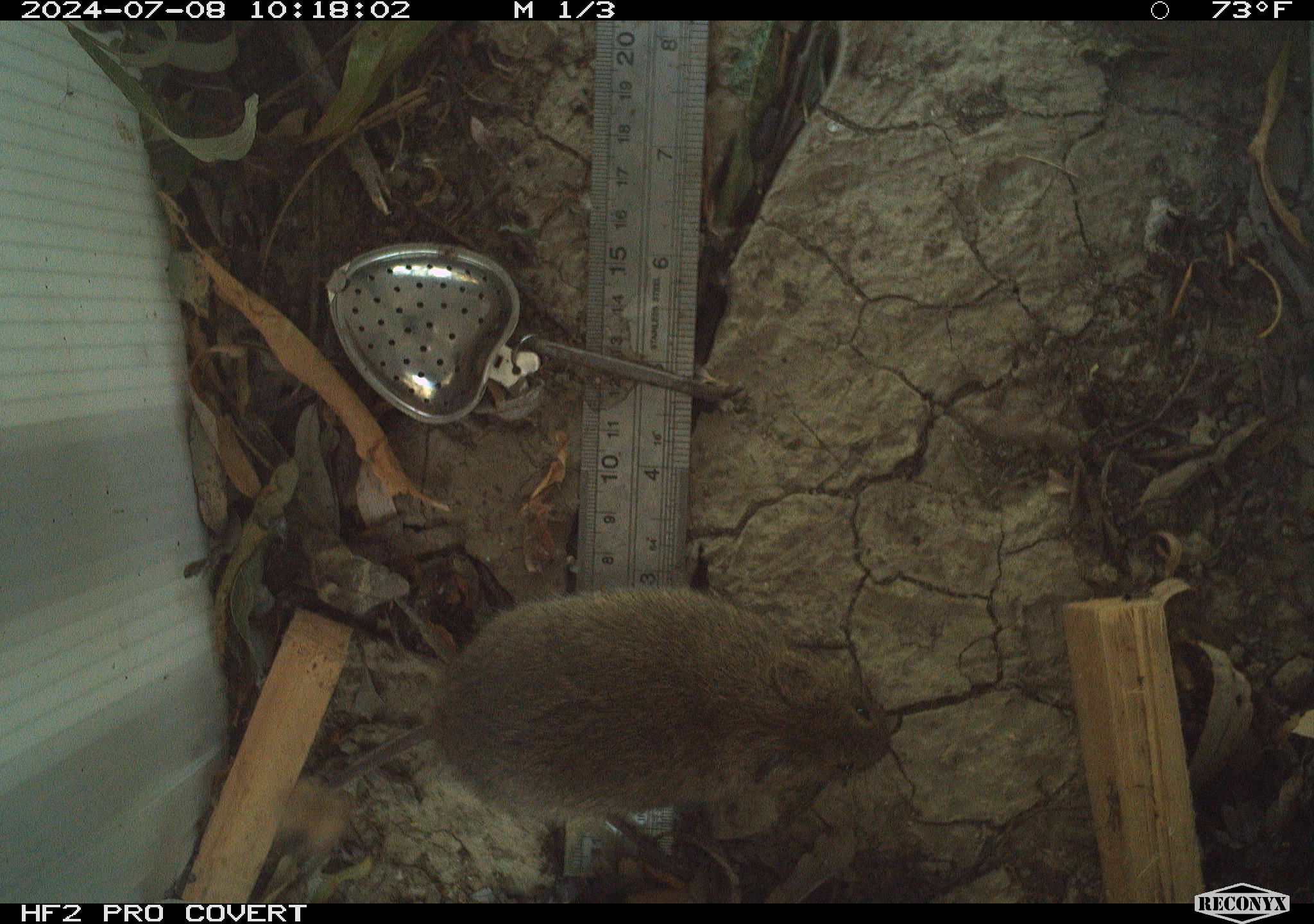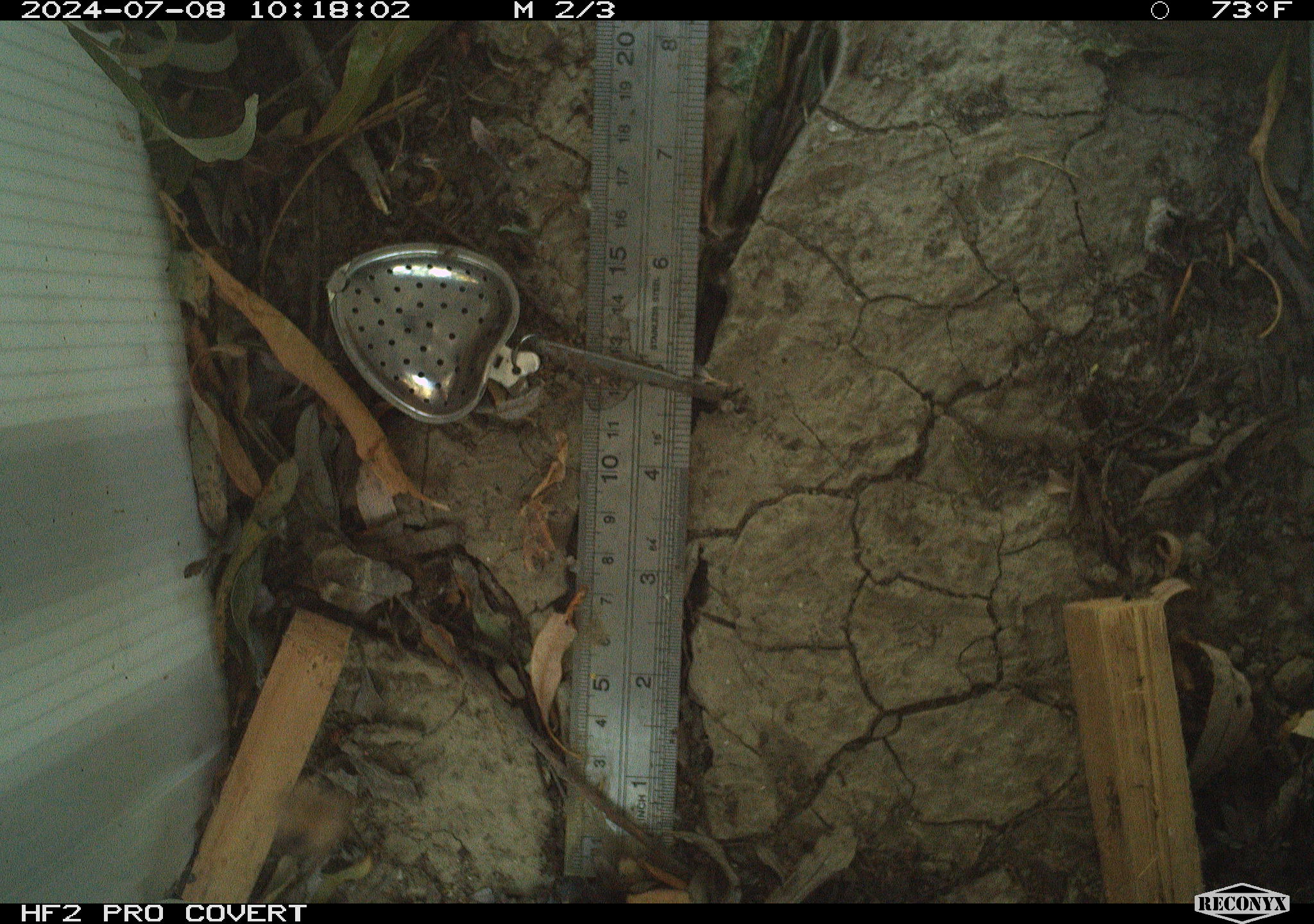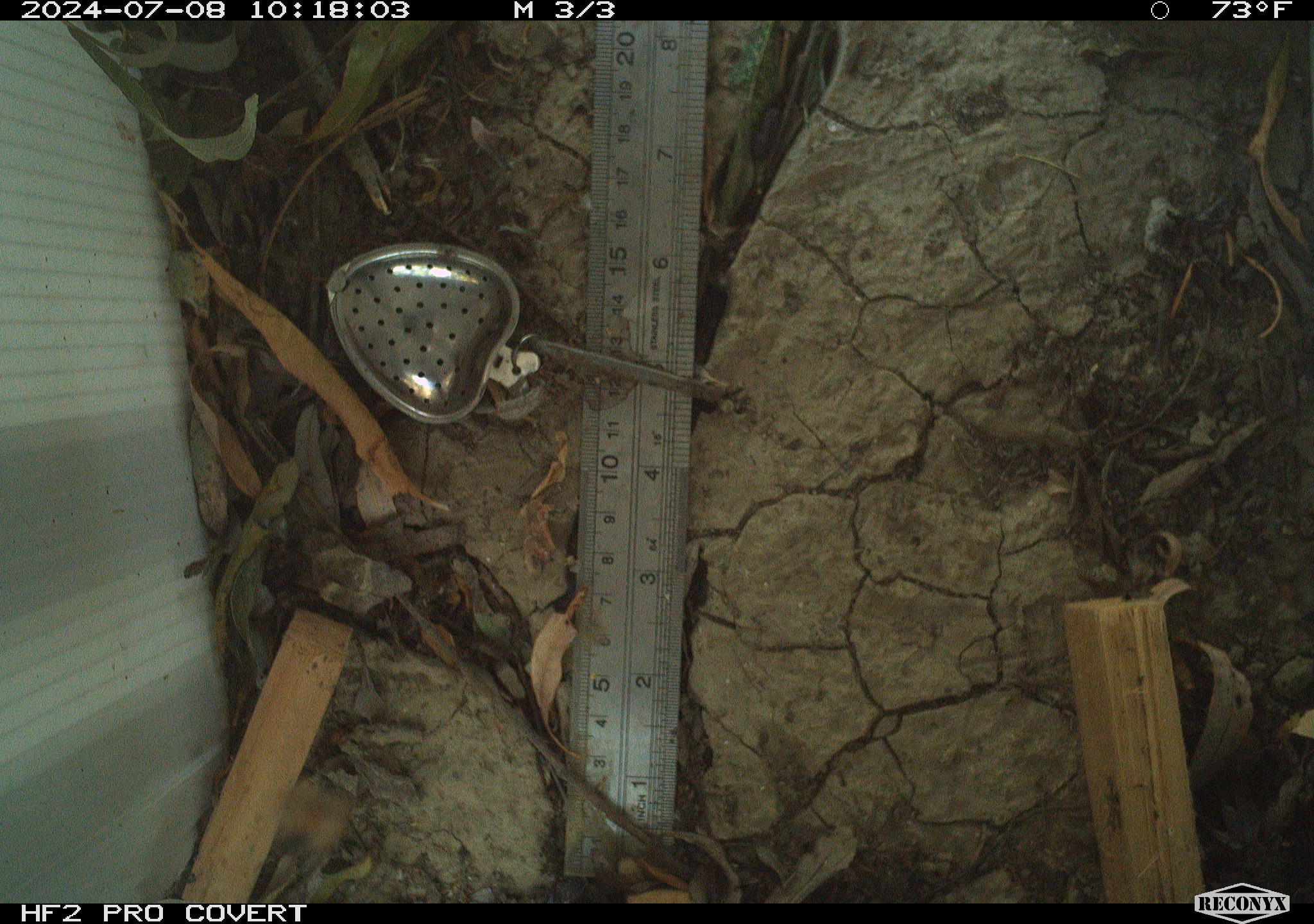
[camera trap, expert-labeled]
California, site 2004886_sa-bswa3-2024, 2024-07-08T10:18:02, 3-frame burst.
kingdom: Animalia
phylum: Chordata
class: Mammalia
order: Rodentia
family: Cricetidae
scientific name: Arvicolinae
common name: voles, lemmings, and muskrats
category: arvicolinae subfamily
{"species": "arvicolinae subfamily (voles, lemmings, and muskrats) (Arvicolinae)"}